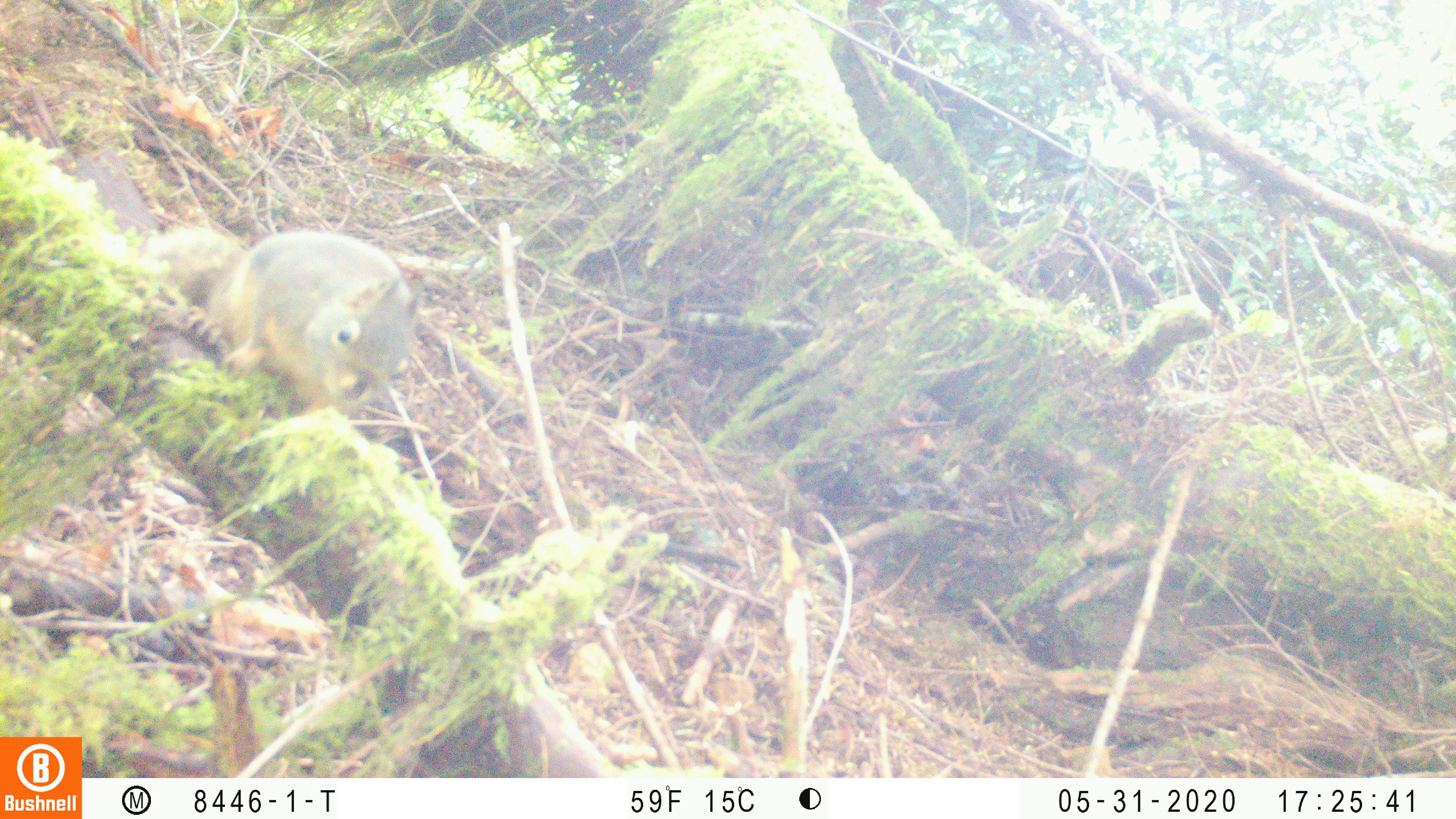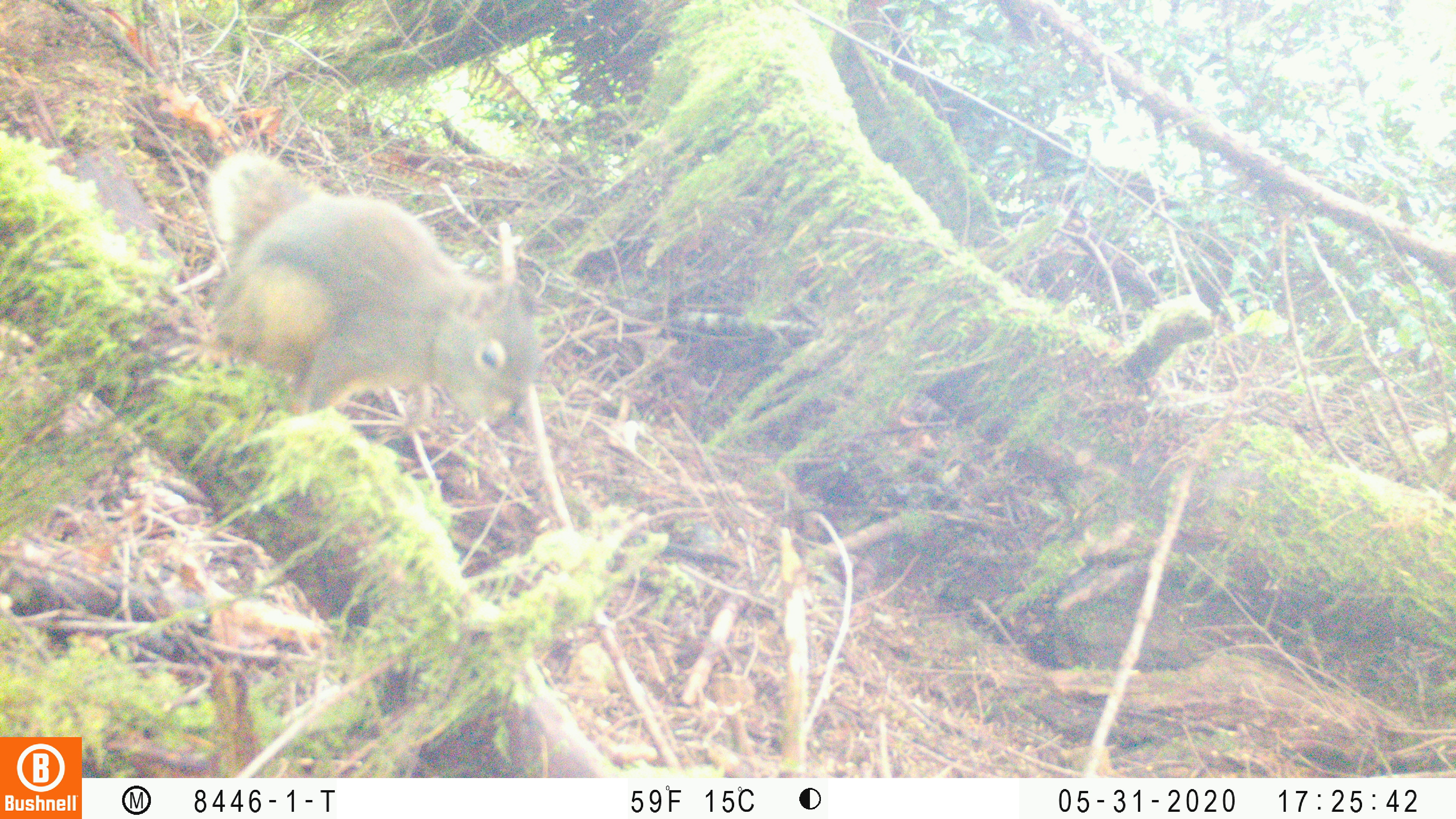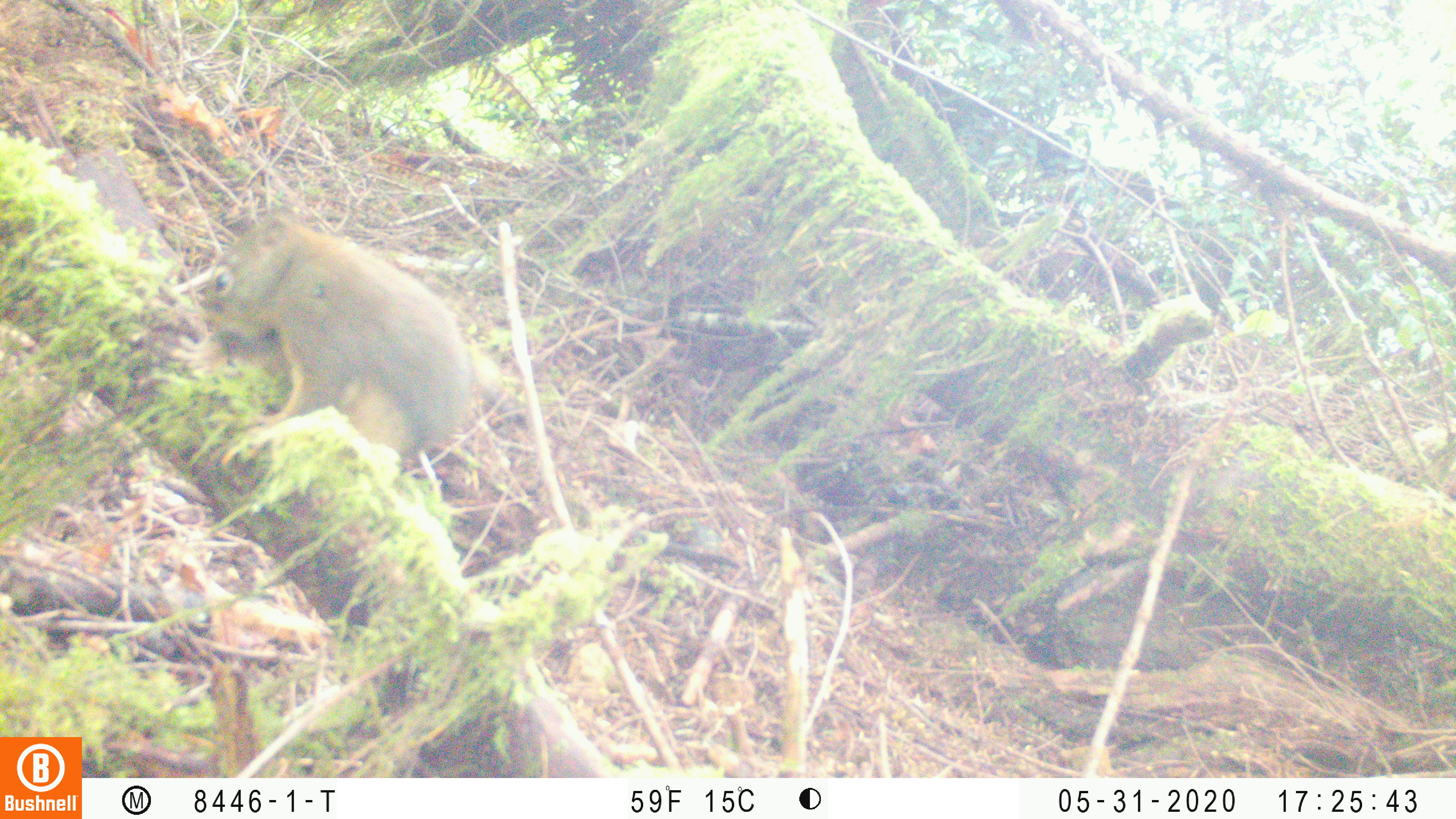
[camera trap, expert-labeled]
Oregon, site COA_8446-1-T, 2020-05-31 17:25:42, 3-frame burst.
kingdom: Animalia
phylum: Chordata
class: Mammalia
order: Rodentia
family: Sciuridae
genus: Tamiasciurus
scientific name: Tamiasciurus douglasii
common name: douglas squirrel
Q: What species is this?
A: Douglas squirrel (Tamiasciurus douglasii).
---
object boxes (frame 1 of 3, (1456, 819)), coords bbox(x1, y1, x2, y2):
douglas squirrel: bbox(142, 204, 424, 410)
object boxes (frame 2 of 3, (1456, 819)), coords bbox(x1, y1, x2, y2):
douglas squirrel: bbox(195, 158, 537, 431)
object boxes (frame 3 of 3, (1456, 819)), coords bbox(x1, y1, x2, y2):
douglas squirrel: bbox(194, 214, 514, 470)